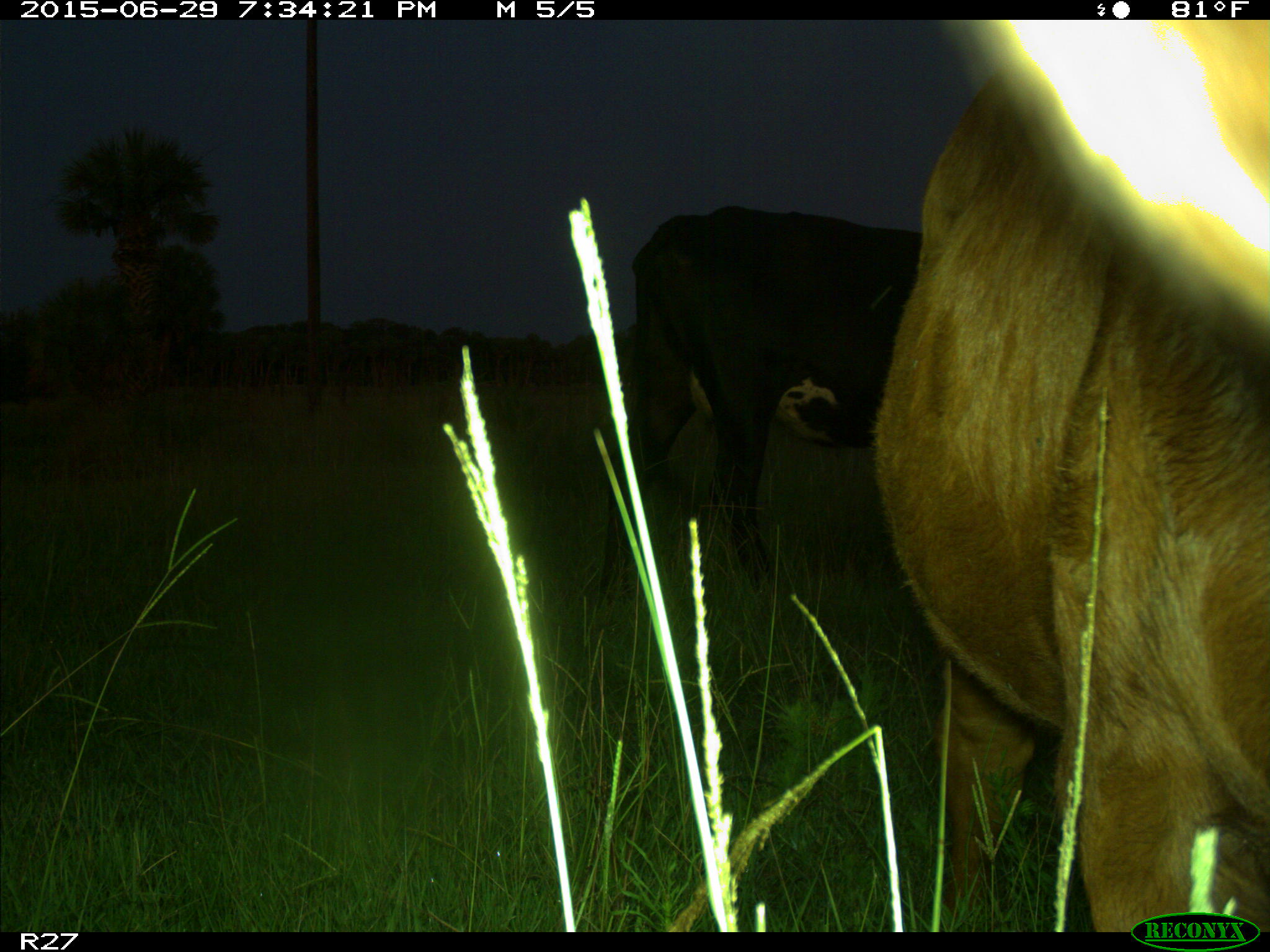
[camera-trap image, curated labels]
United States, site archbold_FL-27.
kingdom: Animalia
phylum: Chordata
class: Mammalia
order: Artiodactyla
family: Bovidae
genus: Bos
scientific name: Bos taurus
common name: domestic cow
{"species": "Bos taurus (domestic cow)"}